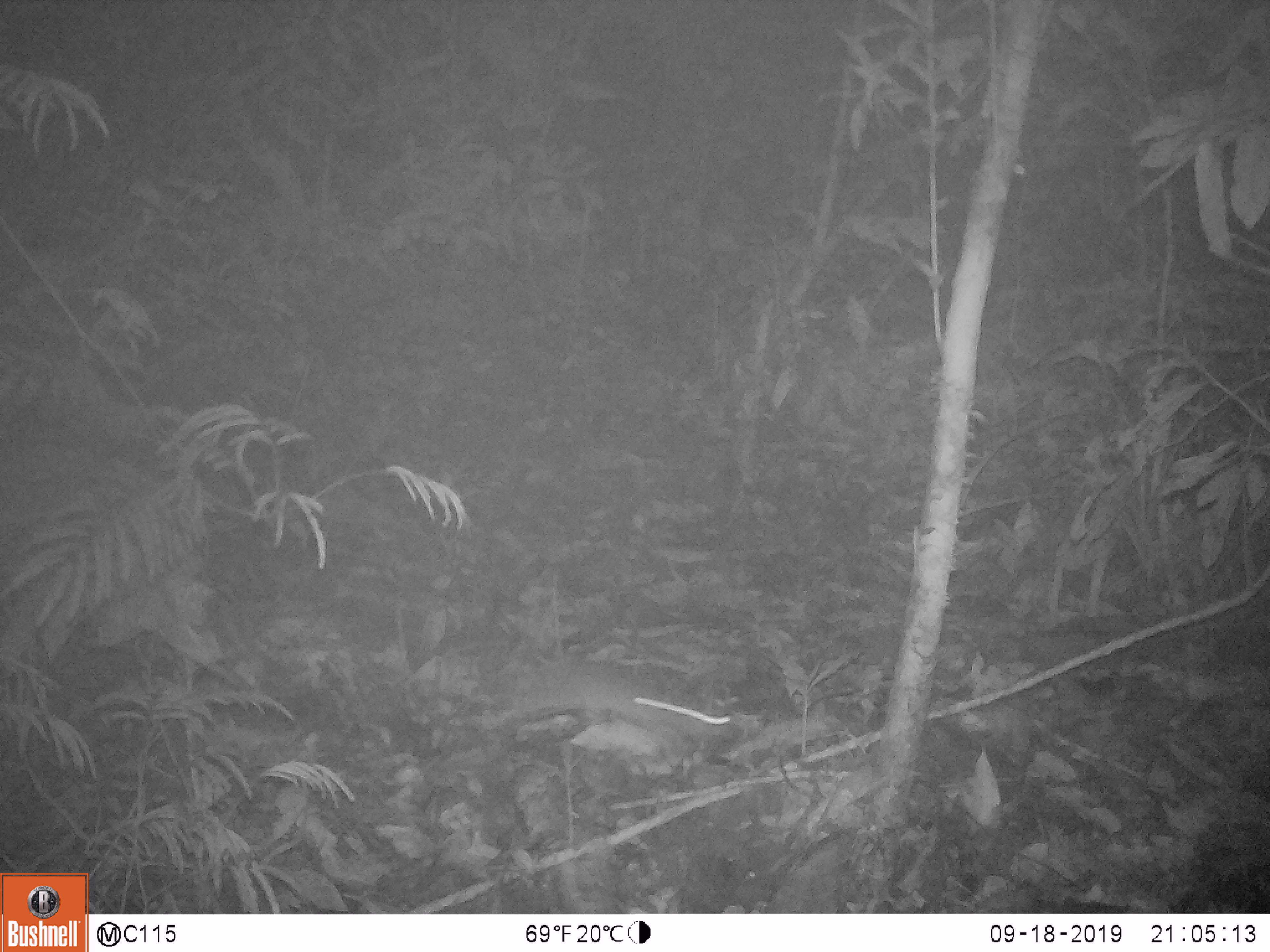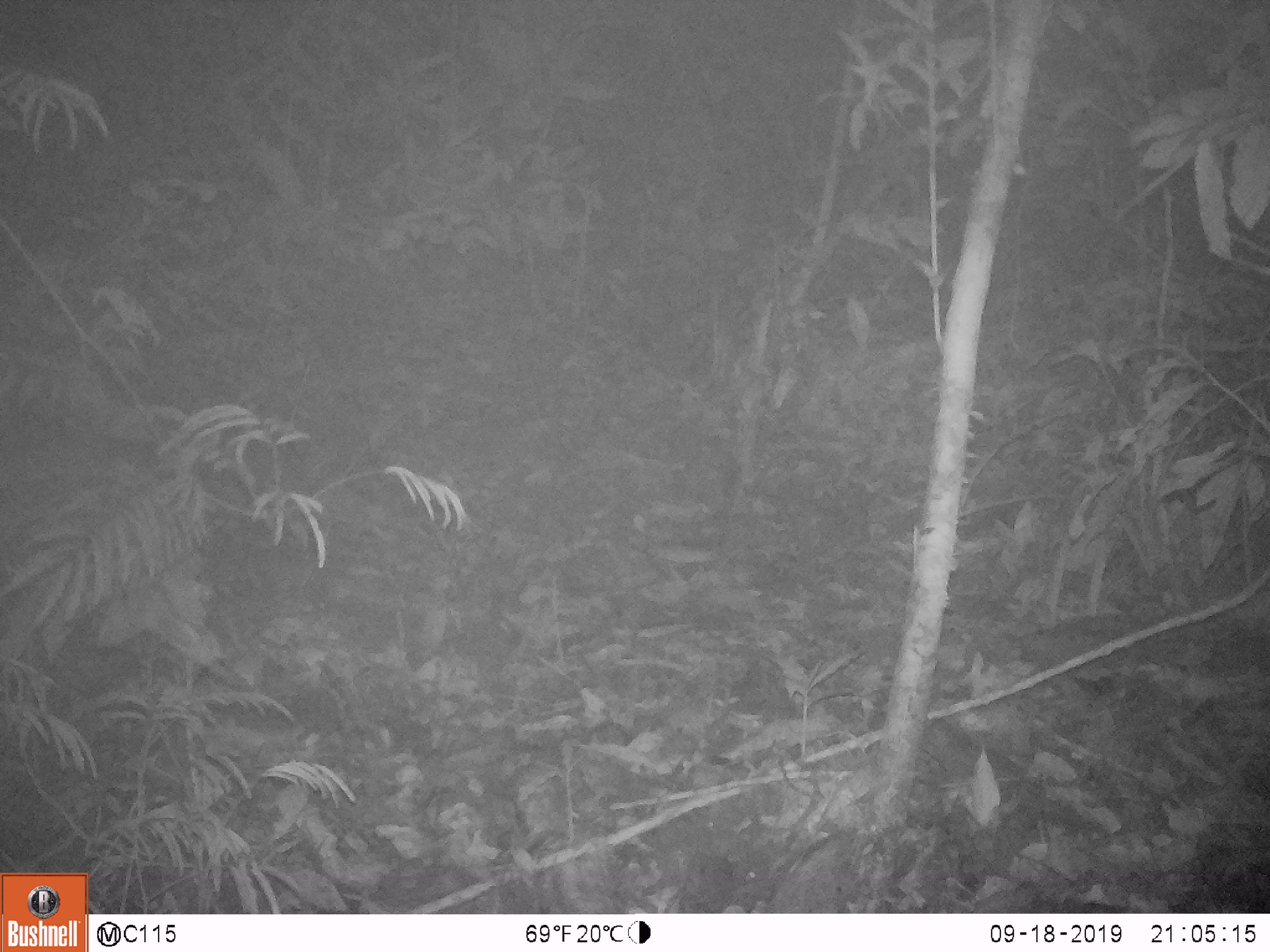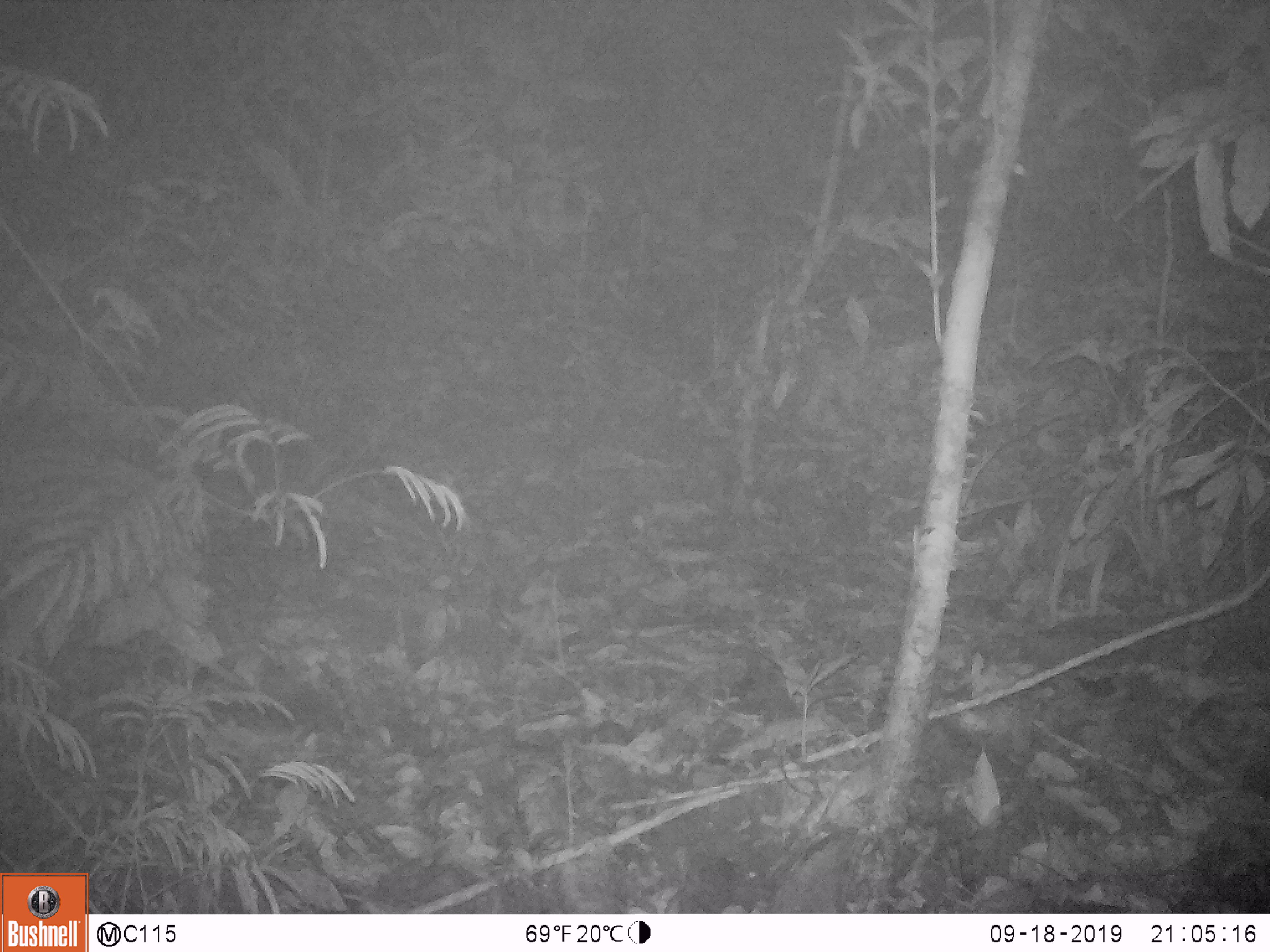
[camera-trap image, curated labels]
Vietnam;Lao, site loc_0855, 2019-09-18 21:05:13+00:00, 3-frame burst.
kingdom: Animalia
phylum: Chordata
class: Mammalia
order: Rodentia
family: Muridae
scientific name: Muridae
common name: old-world mice and rats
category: unidentified murid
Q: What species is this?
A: Unidentified murid (old-world mice and rats) (Muridae).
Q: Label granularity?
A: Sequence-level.